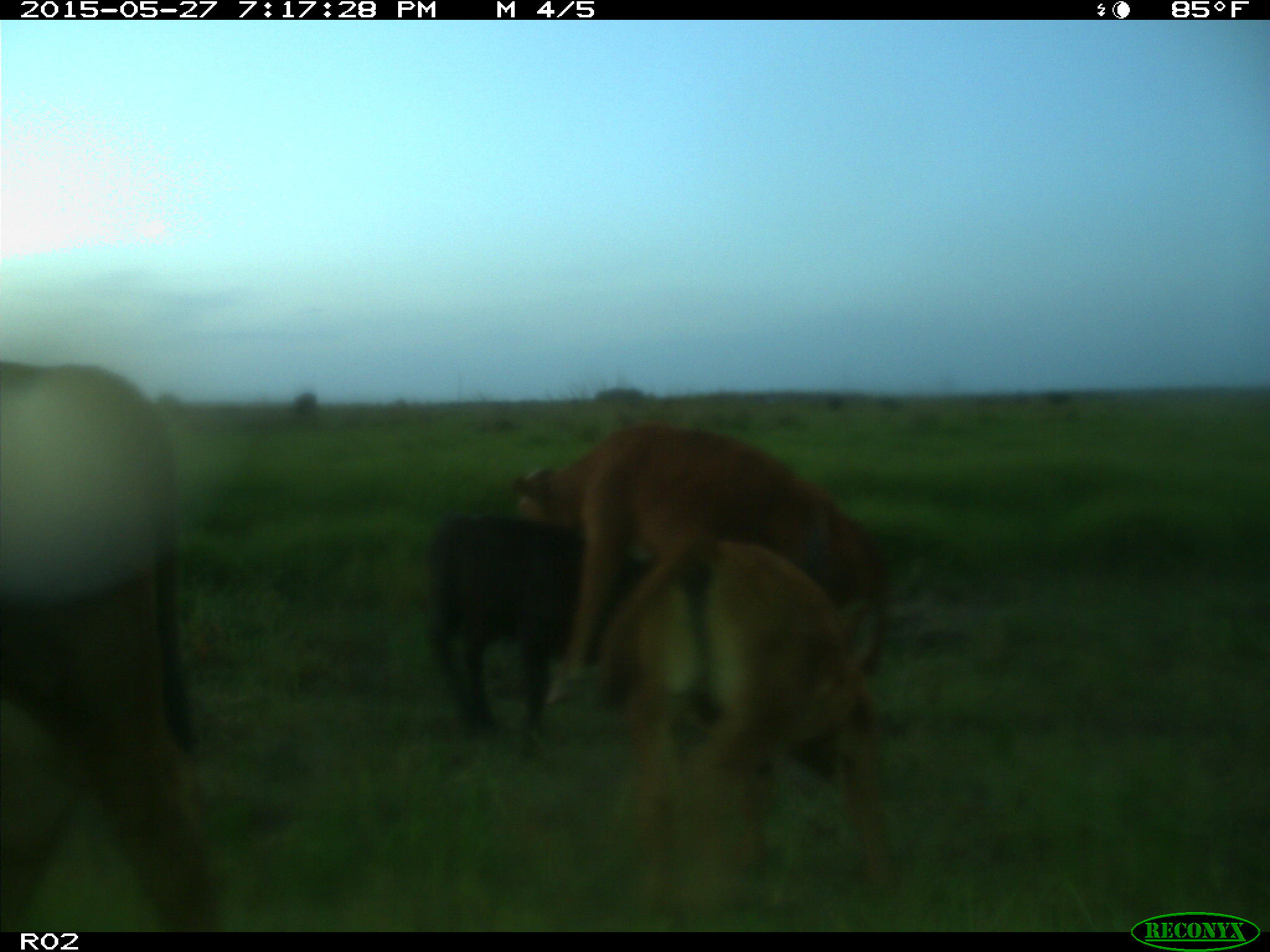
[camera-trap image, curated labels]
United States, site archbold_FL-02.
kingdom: Animalia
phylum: Chordata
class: Mammalia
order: Artiodactyla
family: Bovidae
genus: Bos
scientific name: Bos taurus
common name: domestic cow